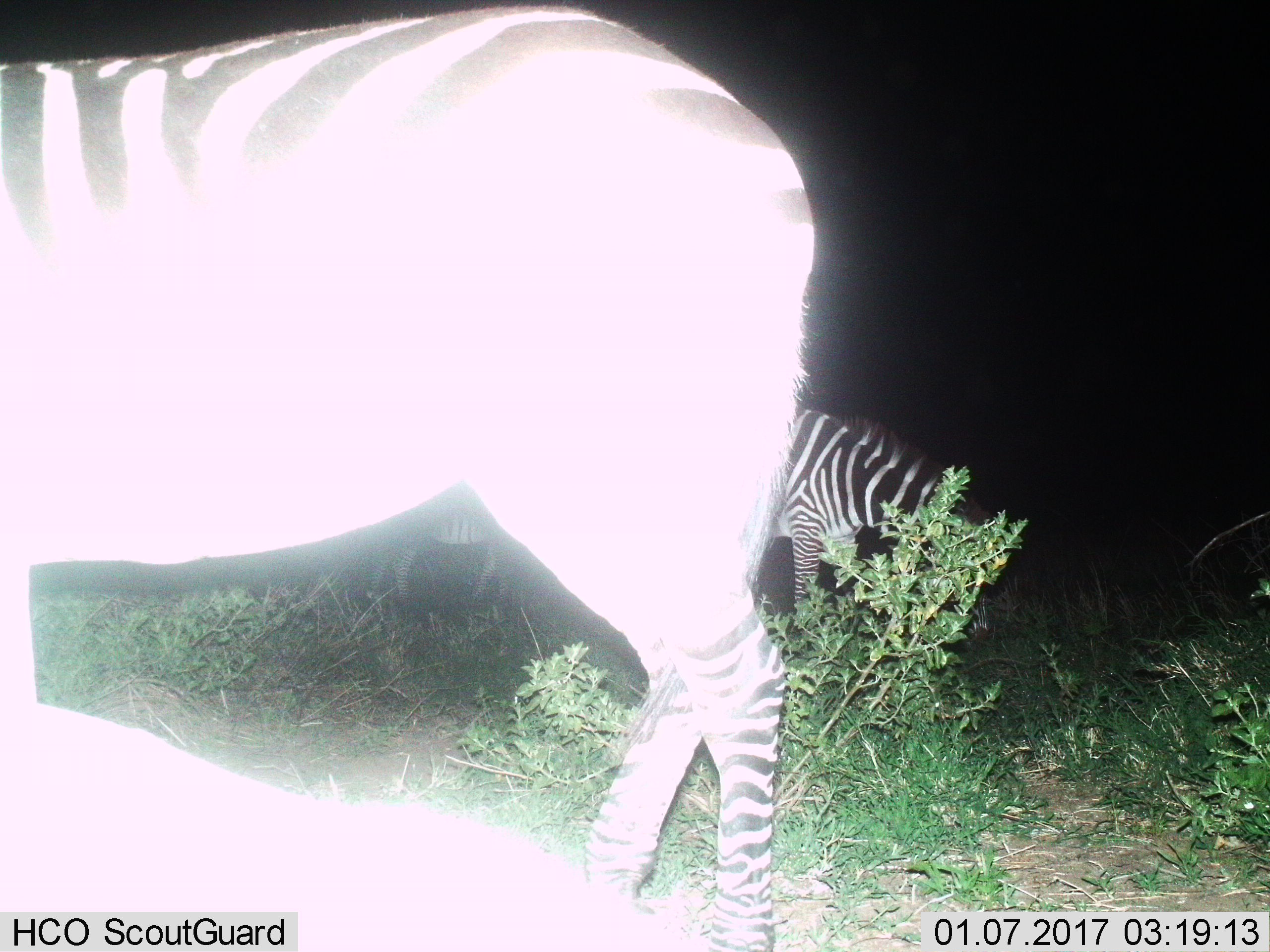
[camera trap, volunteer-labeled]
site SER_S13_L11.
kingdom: Animalia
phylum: Chordata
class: Mammalia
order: Perissodactyla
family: Equidae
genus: Equus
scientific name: Equus quagga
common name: plains zebra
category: zebraplains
Zebraplains (plains zebra) (Equus quagga), count 3. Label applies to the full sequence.